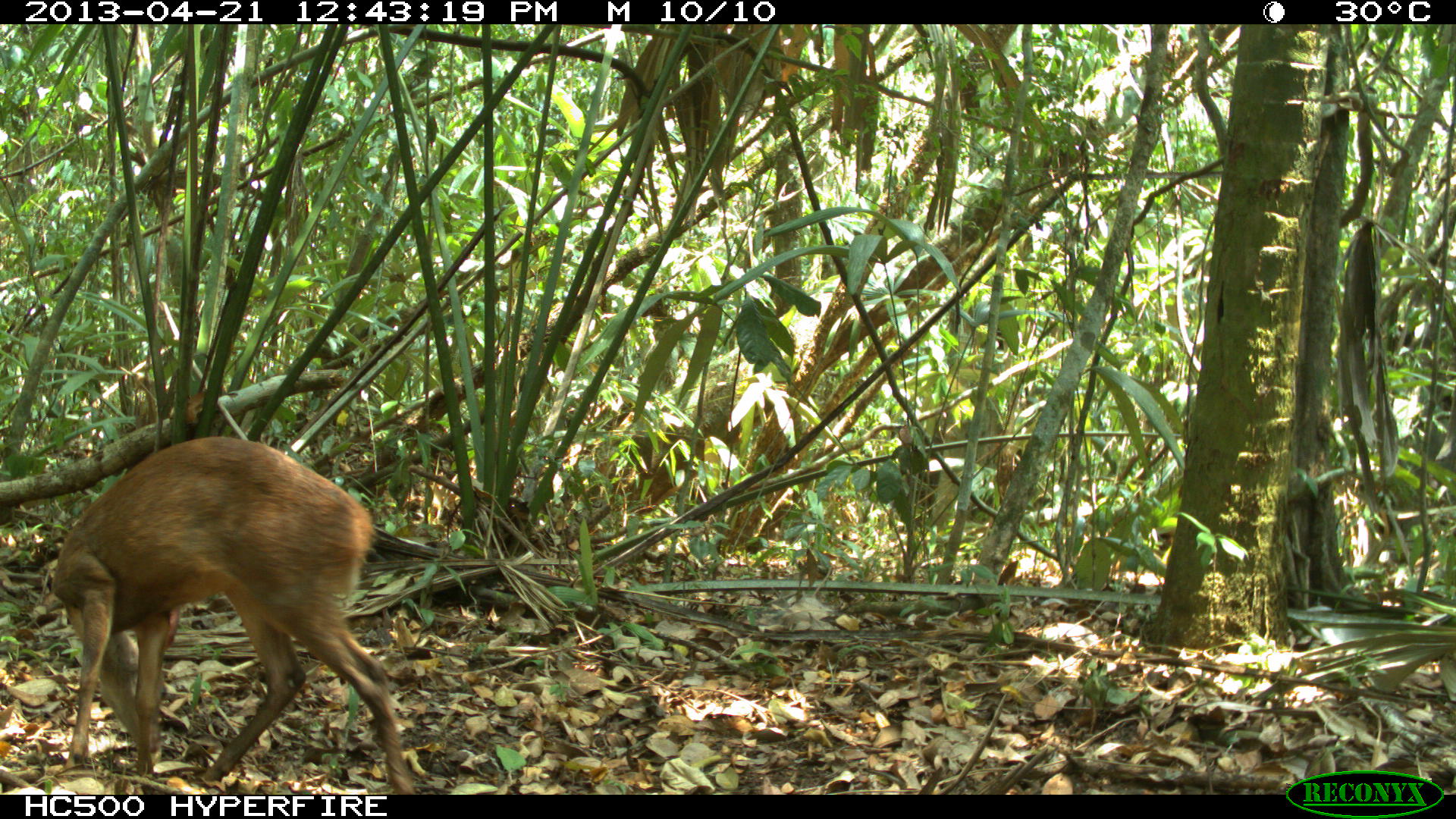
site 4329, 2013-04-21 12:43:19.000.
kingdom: Animalia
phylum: Chordata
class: Mammalia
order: Artiodactyla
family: Cervidae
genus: Mazama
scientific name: Mazama temama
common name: central american red brocket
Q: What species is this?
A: Mazama temama (central american red brocket).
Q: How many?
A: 1.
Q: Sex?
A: Female.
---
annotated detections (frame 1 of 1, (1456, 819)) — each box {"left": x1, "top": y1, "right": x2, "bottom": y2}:
mazama temama: {"left": 49, "top": 435, "right": 416, "bottom": 795}